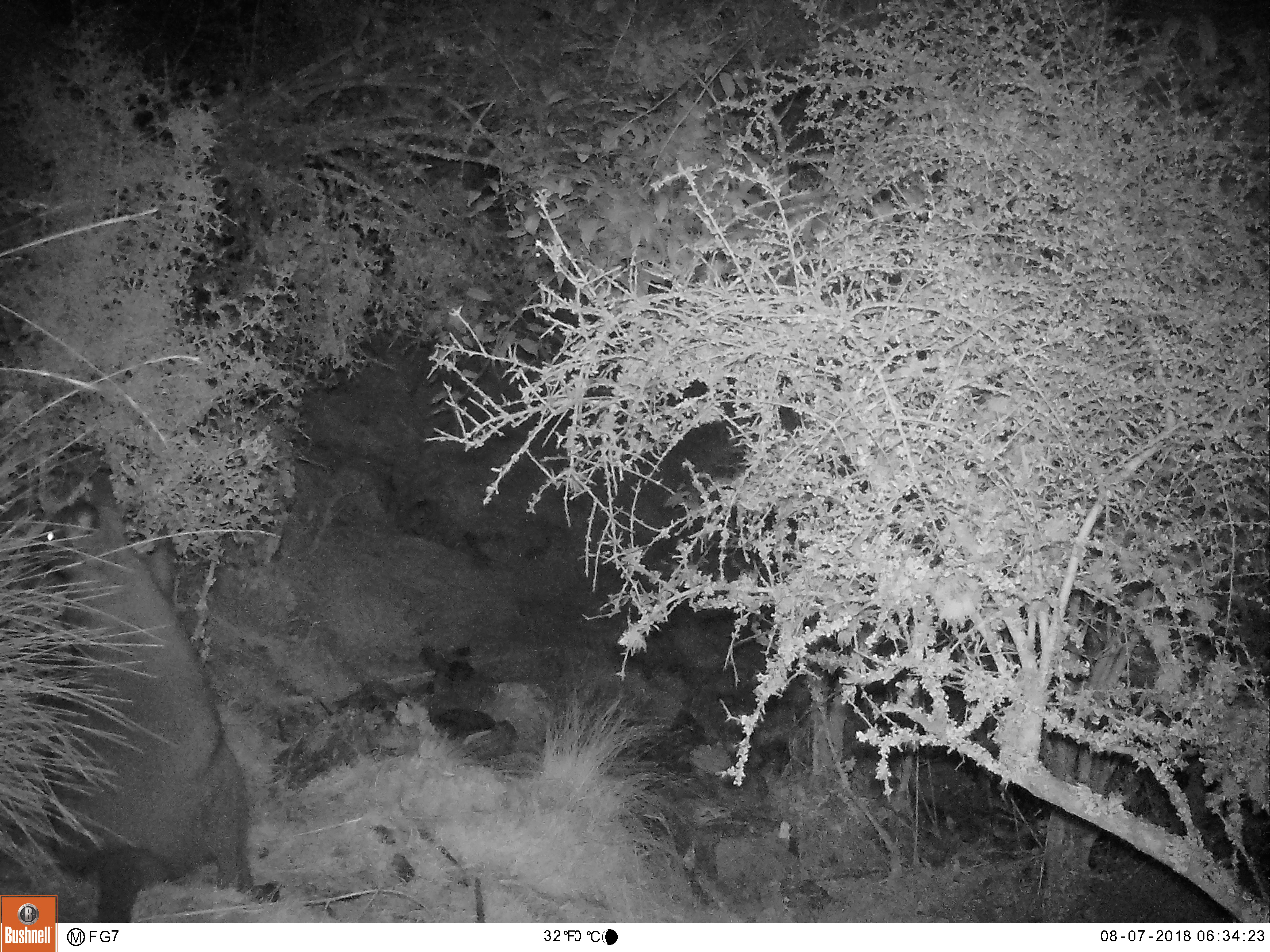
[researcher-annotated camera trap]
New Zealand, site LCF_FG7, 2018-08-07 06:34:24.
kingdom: Animalia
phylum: Chordata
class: Mammalia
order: Diprotodontia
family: Macropodidae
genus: Notamacropus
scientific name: Notamacropus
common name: wallaby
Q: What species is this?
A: Wallaby (Notamacropus).